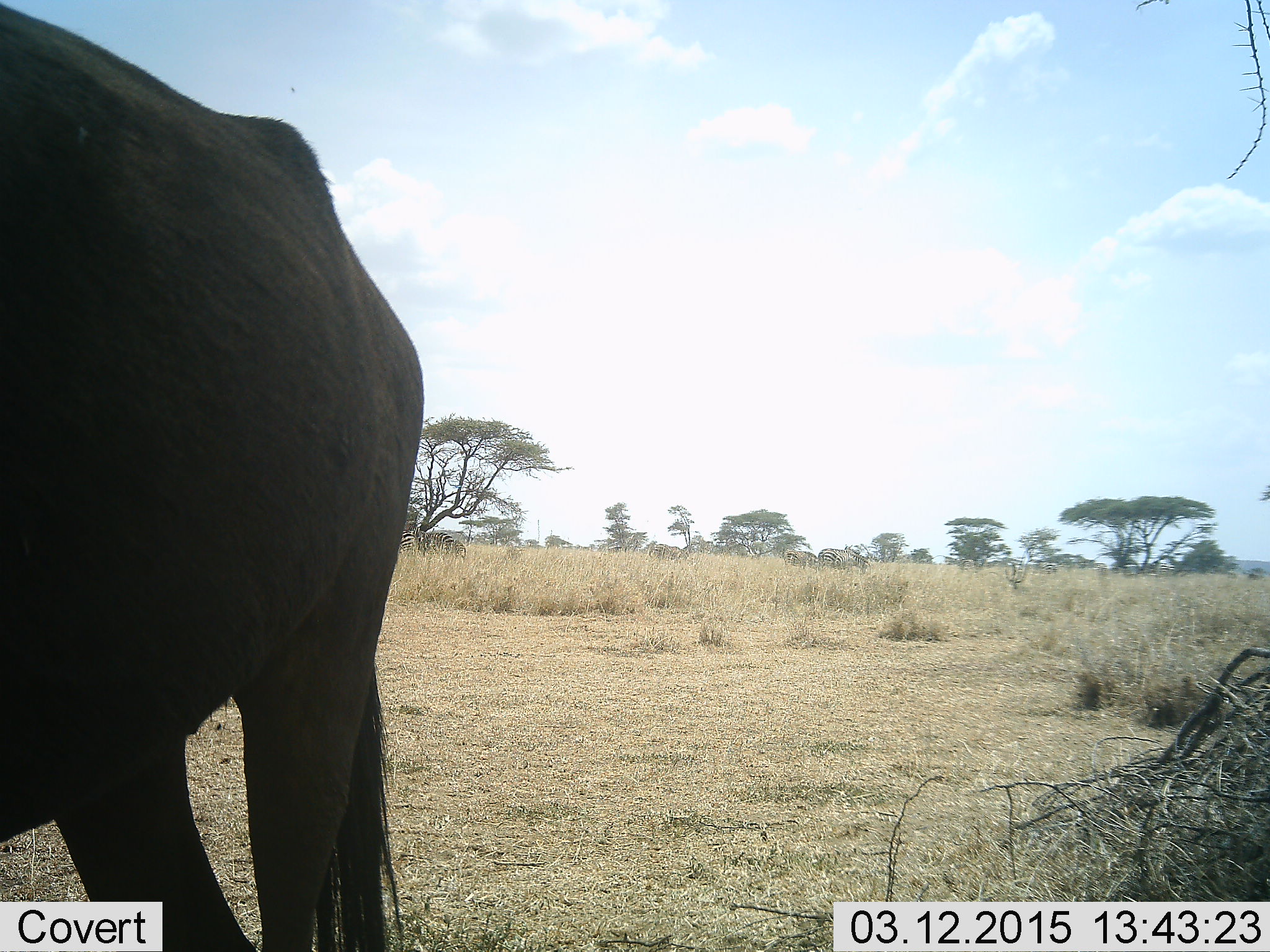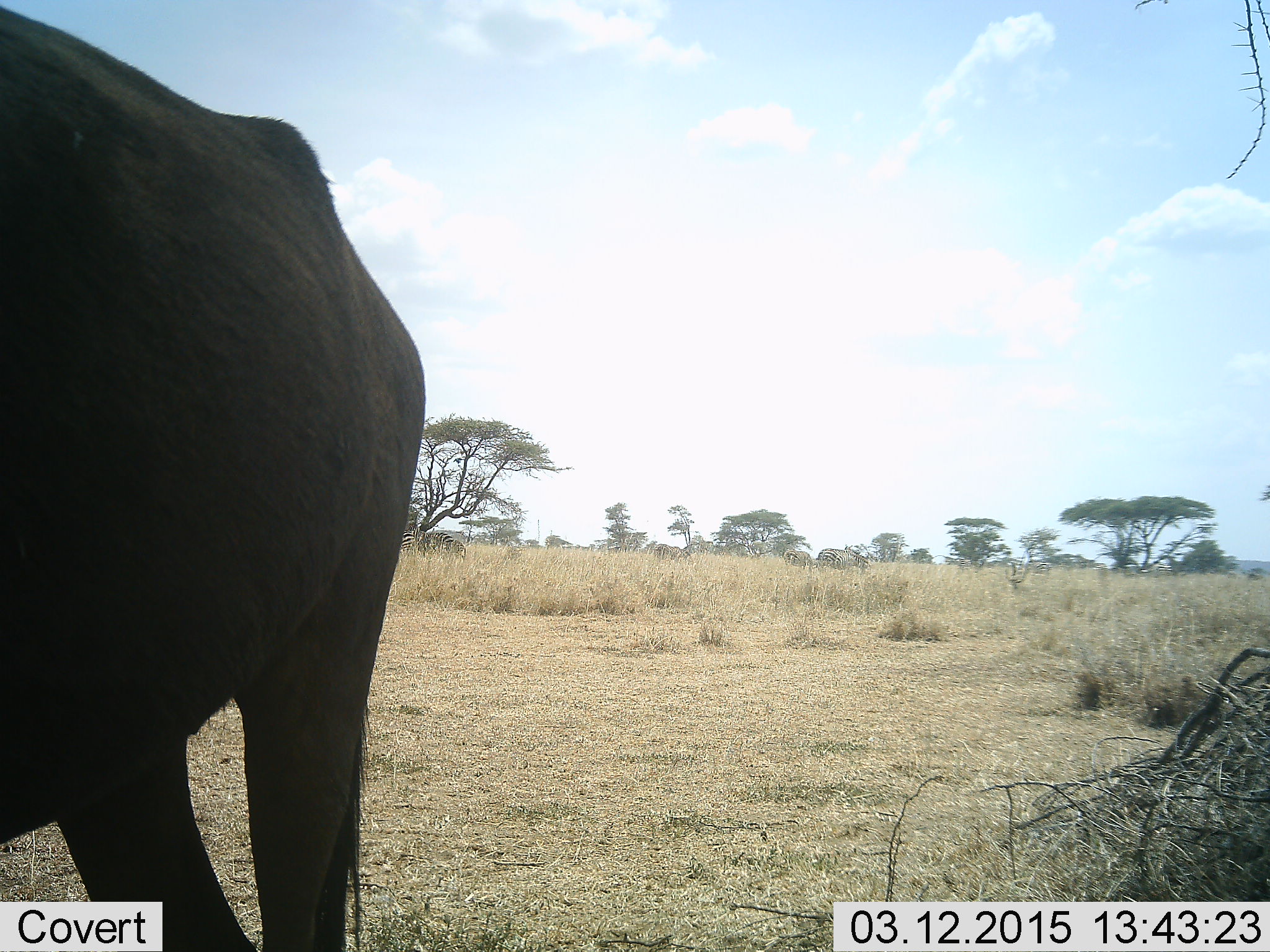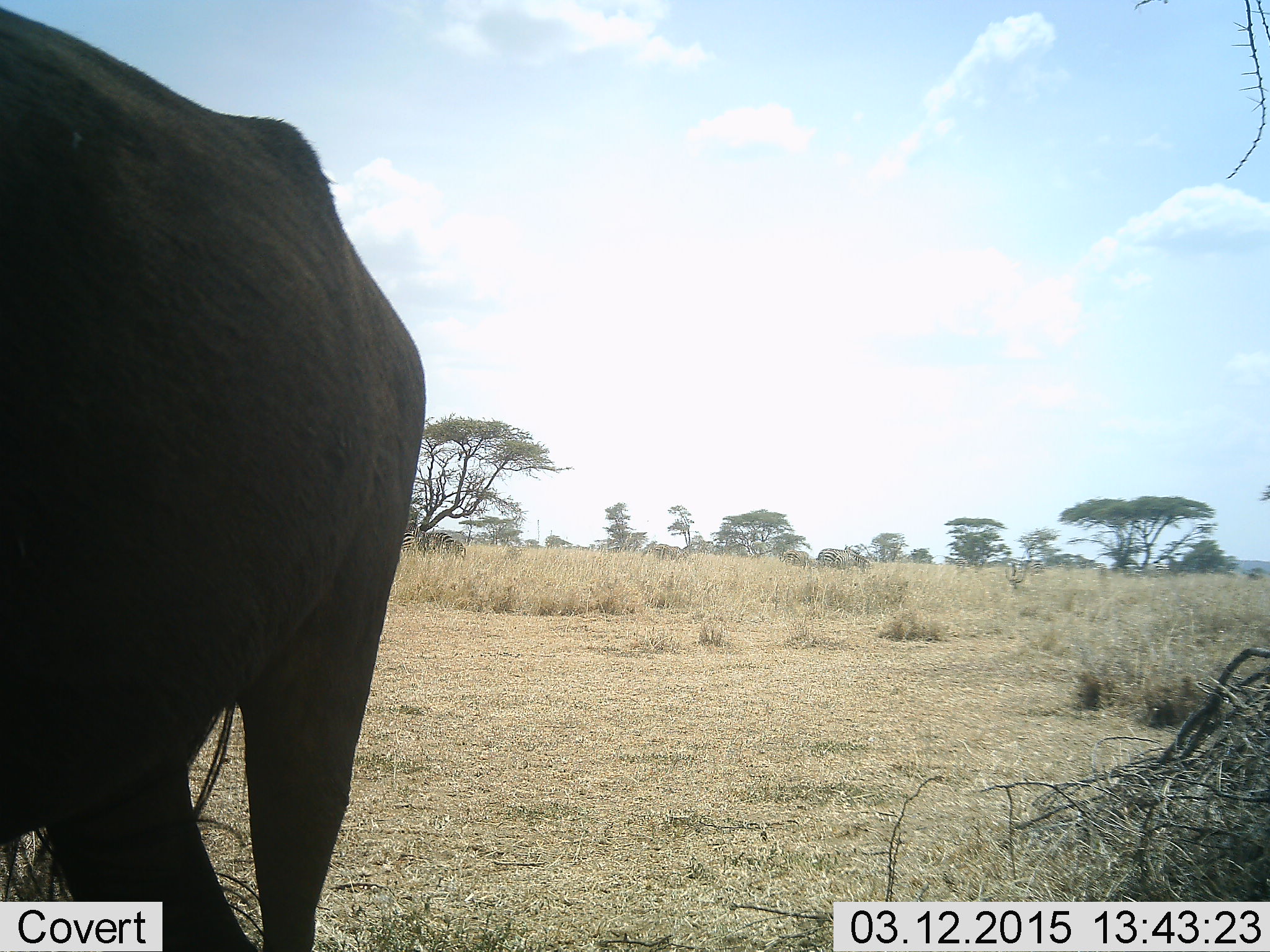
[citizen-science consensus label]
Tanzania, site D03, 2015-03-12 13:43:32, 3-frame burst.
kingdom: Animalia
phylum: Chordata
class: Mammalia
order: Artiodactyla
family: Bovidae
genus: Connochaetes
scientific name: Connochaetes taurinus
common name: blue wildebeest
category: wildebeest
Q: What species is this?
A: Wildebeest (blue wildebeest) (Connochaetes taurinus).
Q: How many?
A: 1.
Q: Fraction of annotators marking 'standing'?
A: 90%.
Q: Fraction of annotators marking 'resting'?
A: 0%.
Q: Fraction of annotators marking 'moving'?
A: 0%.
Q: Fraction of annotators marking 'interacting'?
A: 0%.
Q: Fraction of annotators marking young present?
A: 0%.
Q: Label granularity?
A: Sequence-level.